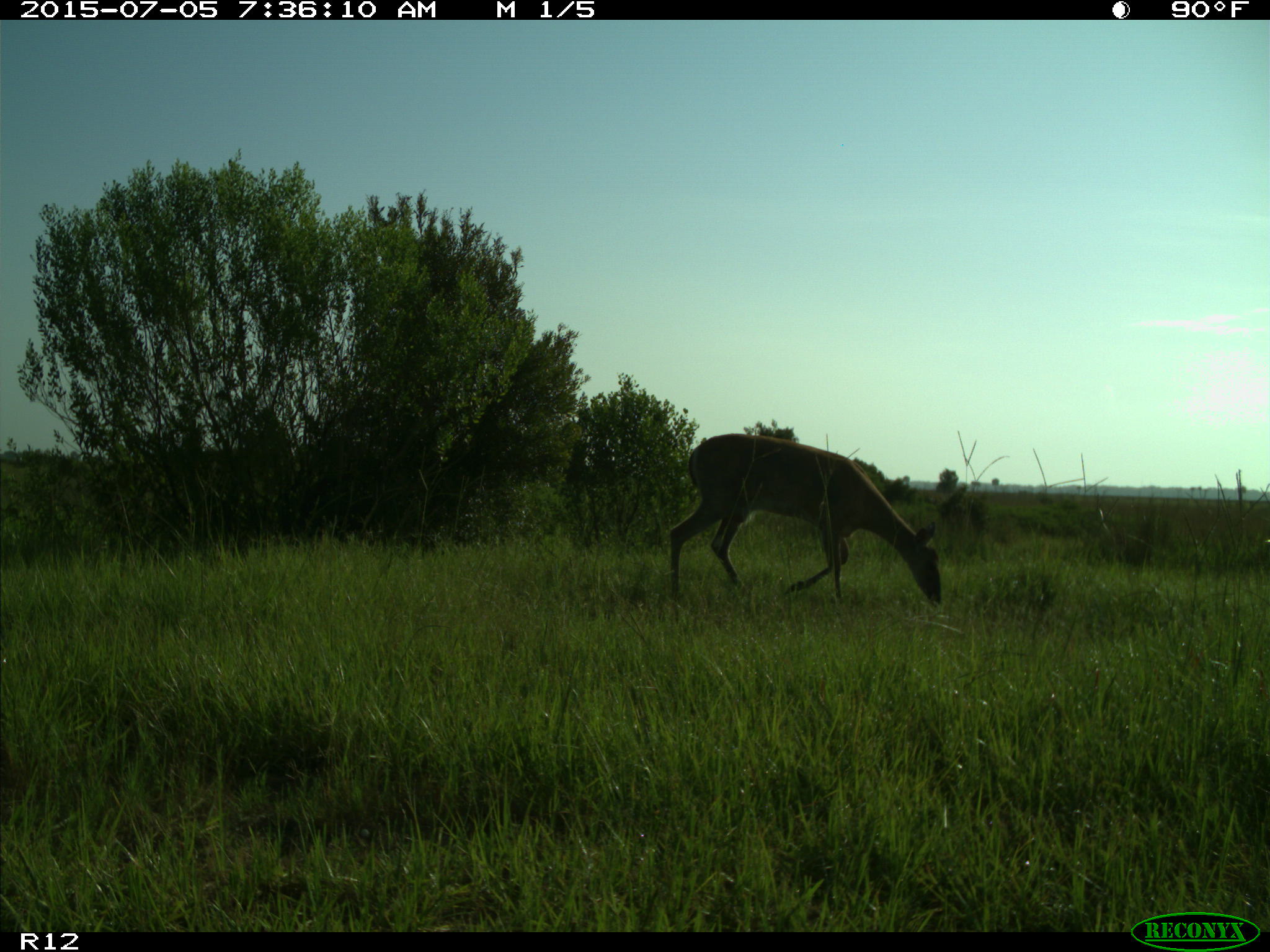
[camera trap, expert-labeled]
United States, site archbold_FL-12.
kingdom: Animalia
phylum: Chordata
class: Mammalia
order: Artiodactyla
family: Cervidae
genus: Odocoileus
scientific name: Odocoileus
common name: deer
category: unidentified deer